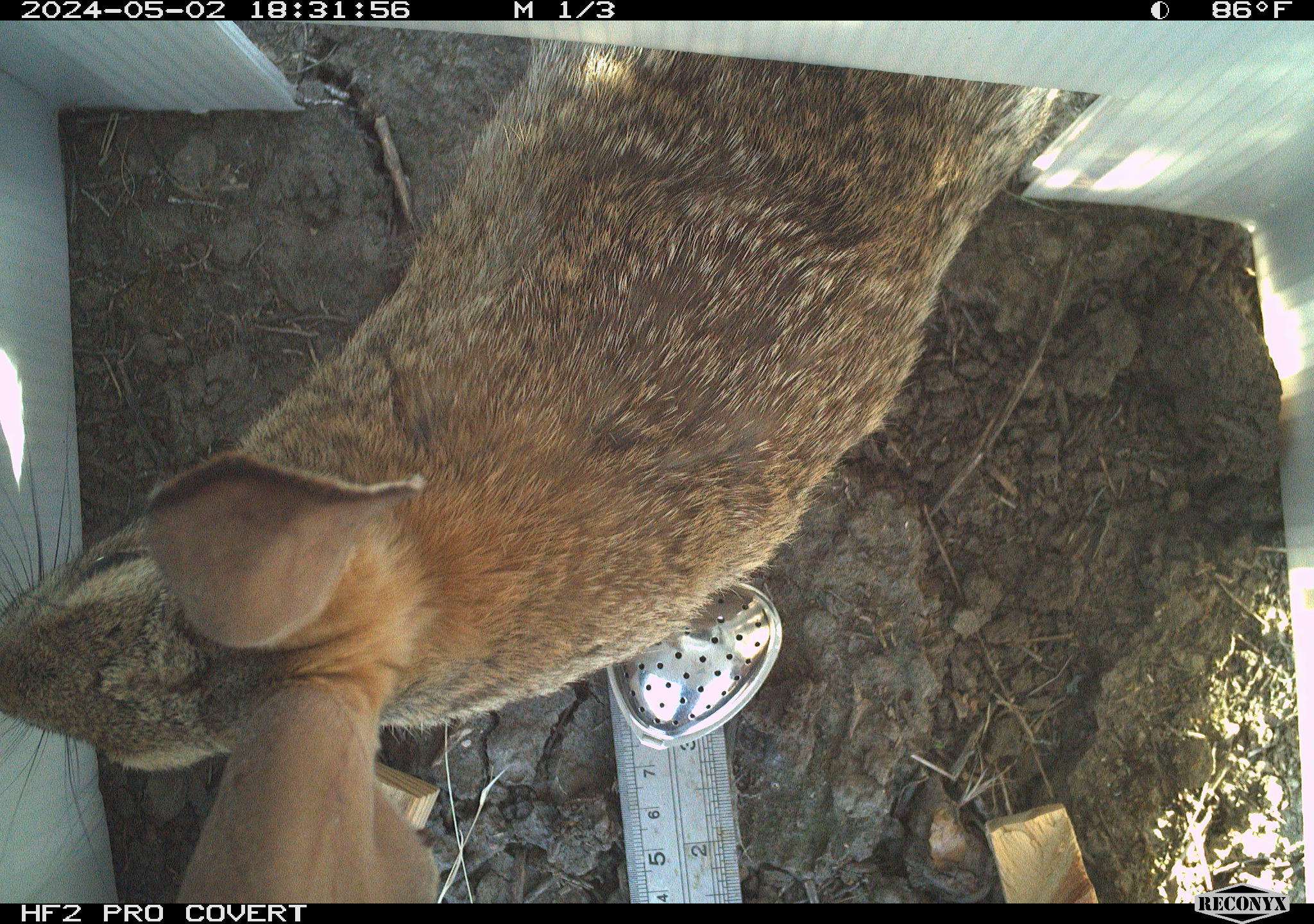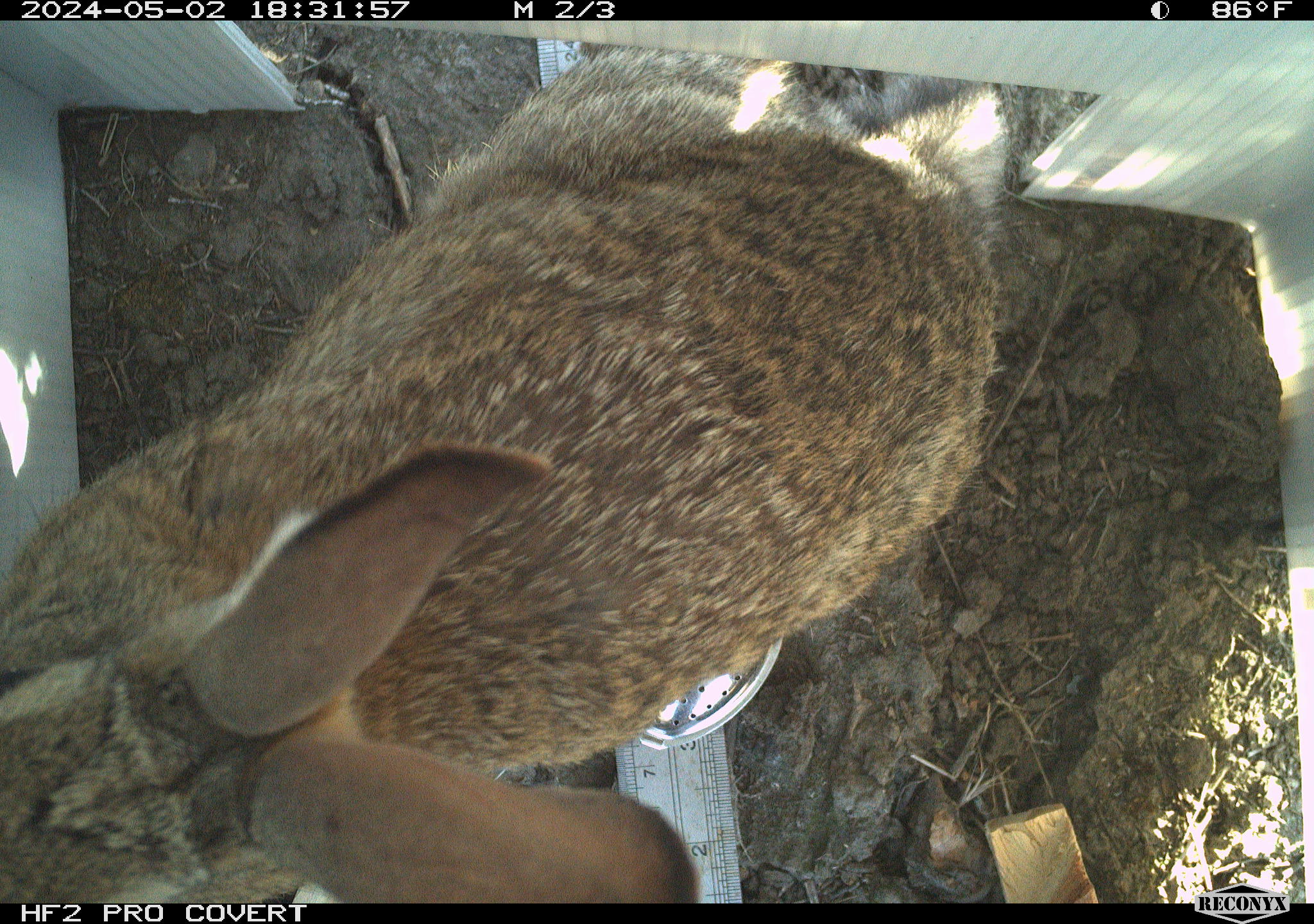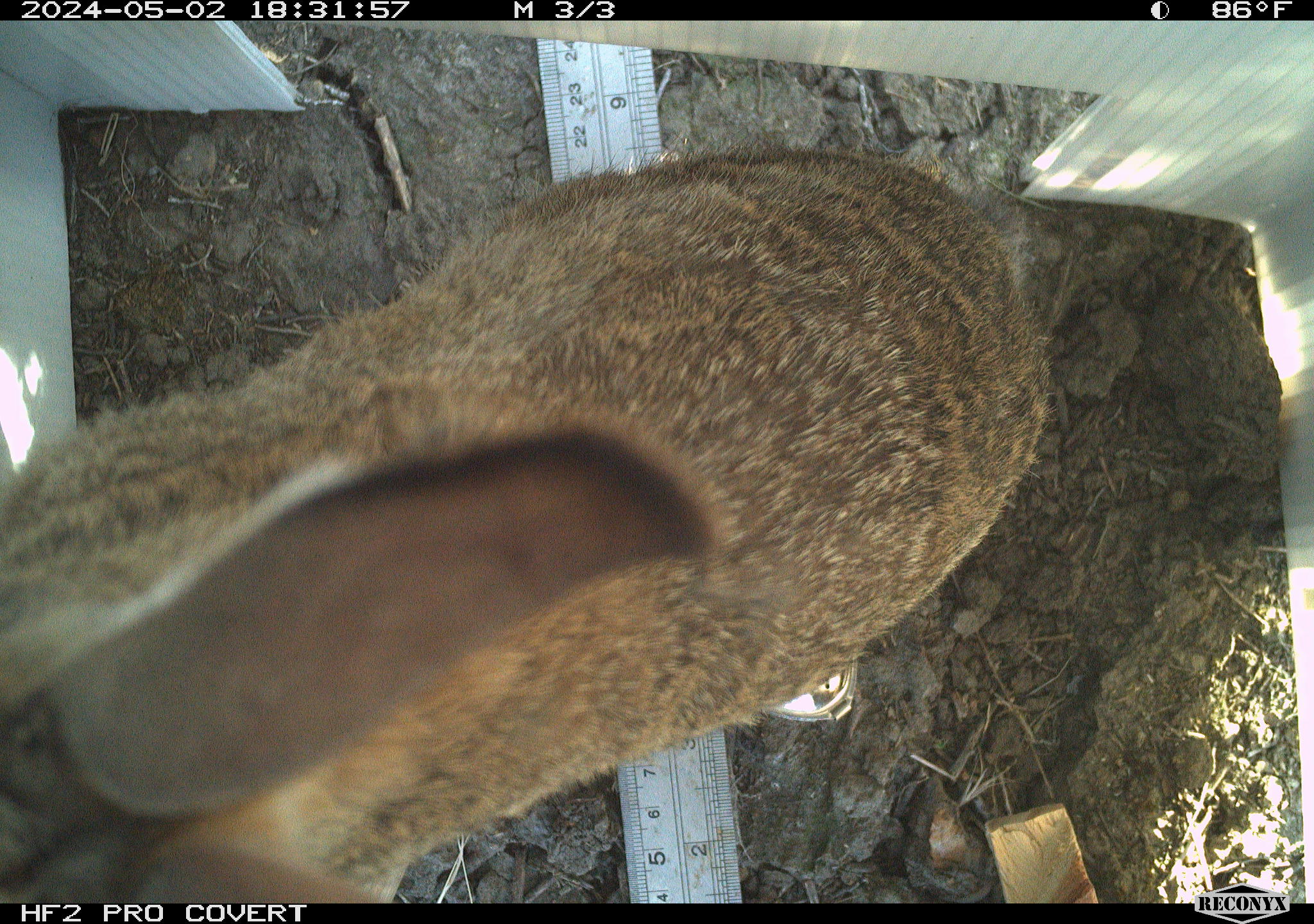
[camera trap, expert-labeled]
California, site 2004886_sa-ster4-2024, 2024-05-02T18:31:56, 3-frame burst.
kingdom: Animalia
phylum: Chordata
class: Mammalia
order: Lagomorpha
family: Leporidae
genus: Sylvilagus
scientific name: Sylvilagus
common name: cottontail rabbits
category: sylvilagus species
Sylvilagus species (cottontail rabbits) (Sylvilagus).